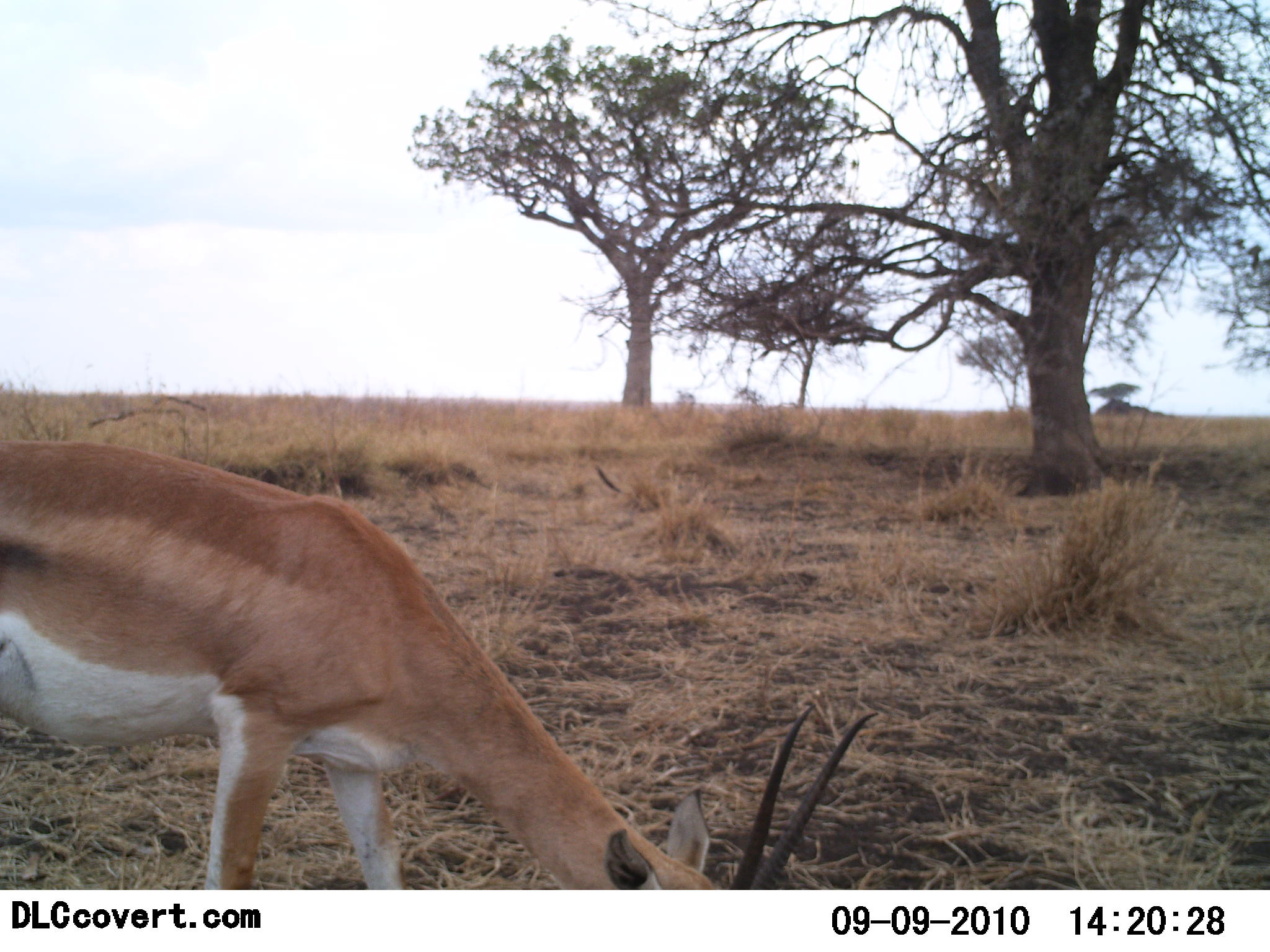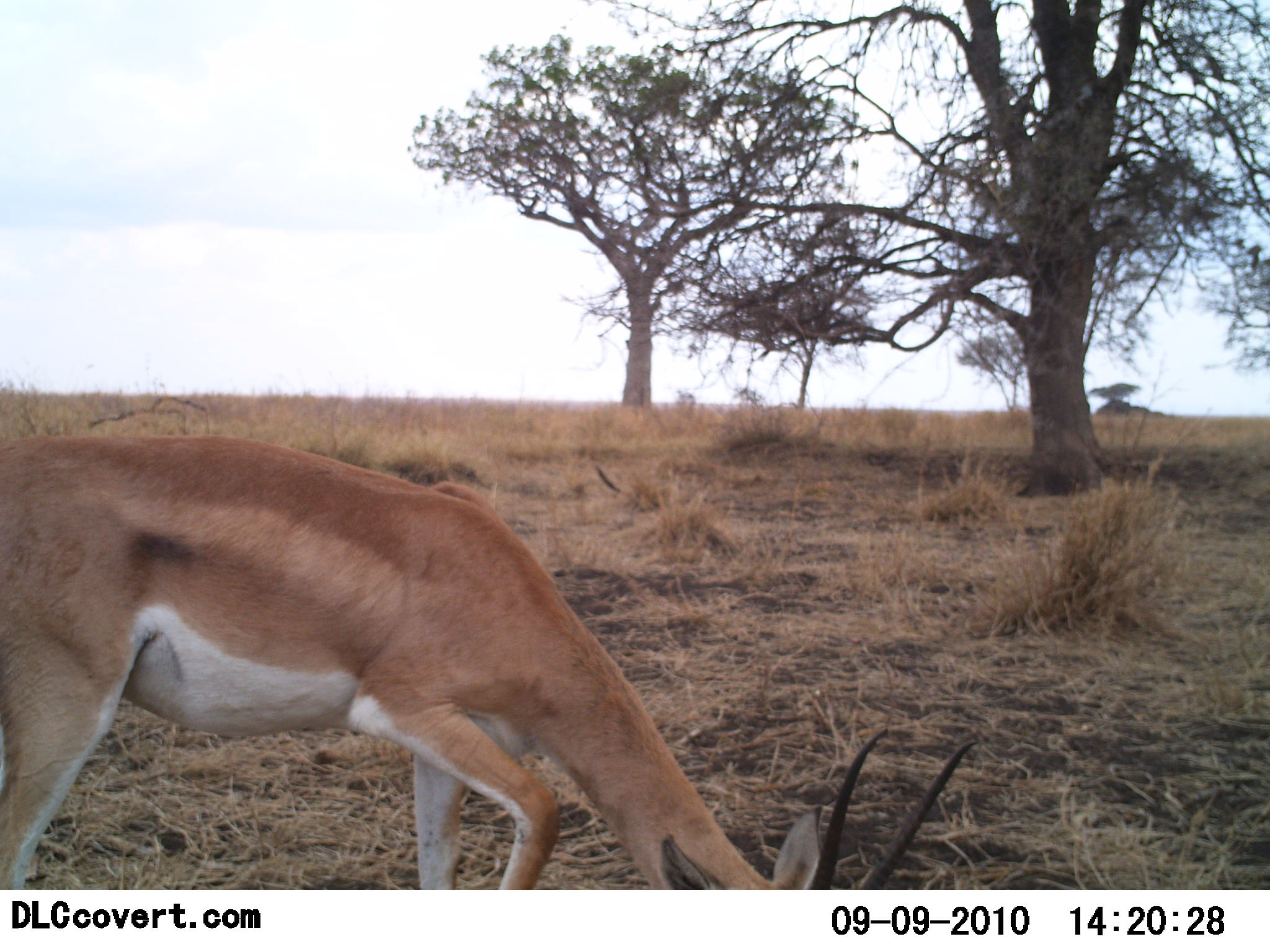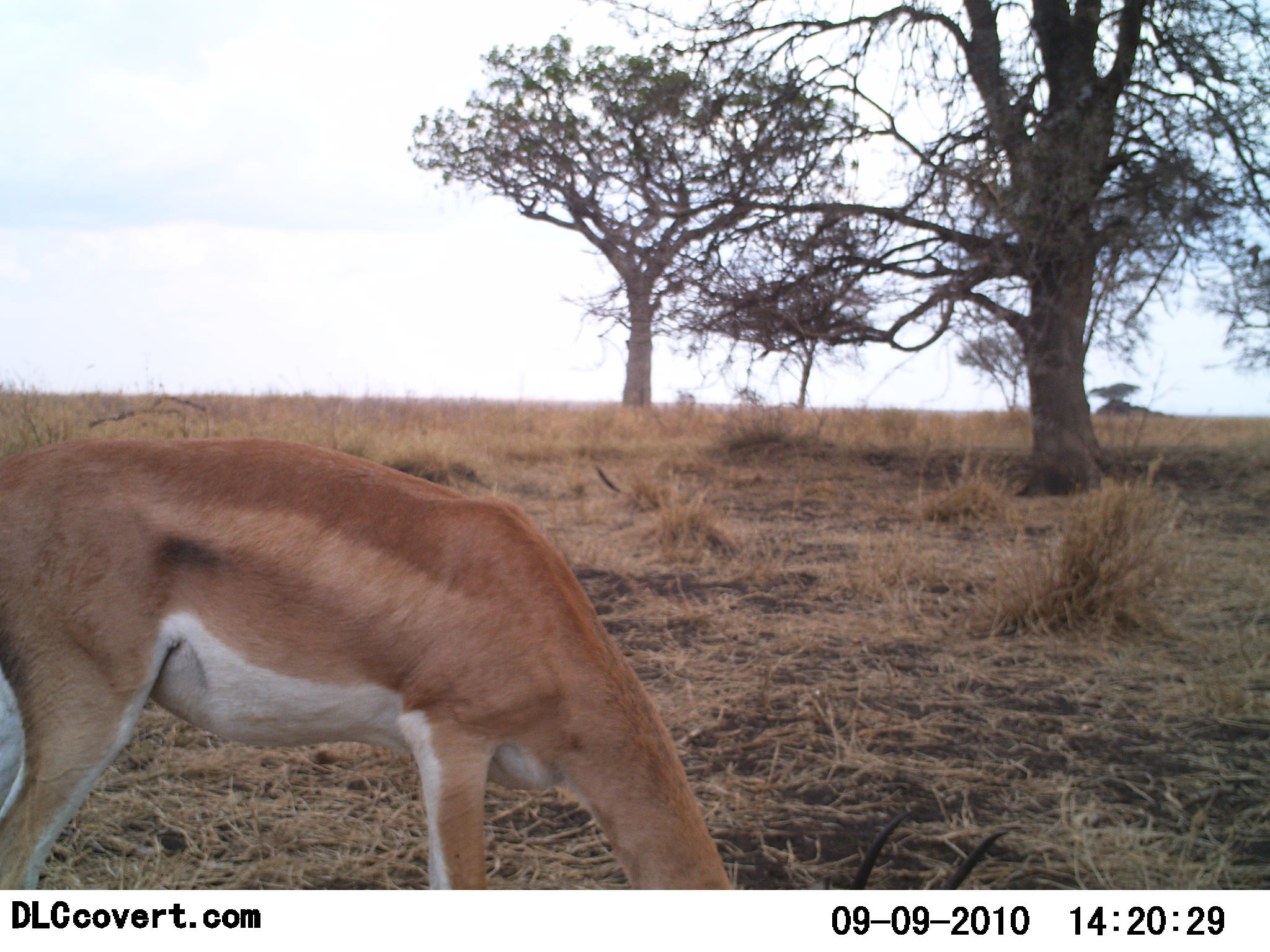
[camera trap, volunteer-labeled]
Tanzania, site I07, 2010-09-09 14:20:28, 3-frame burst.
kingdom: Animalia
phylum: Chordata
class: Mammalia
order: Artiodactyla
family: Bovidae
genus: Nanger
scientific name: Nanger granti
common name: grant's gazelle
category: gazellegrants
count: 1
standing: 18%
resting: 0%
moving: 9%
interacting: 0%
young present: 0%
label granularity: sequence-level